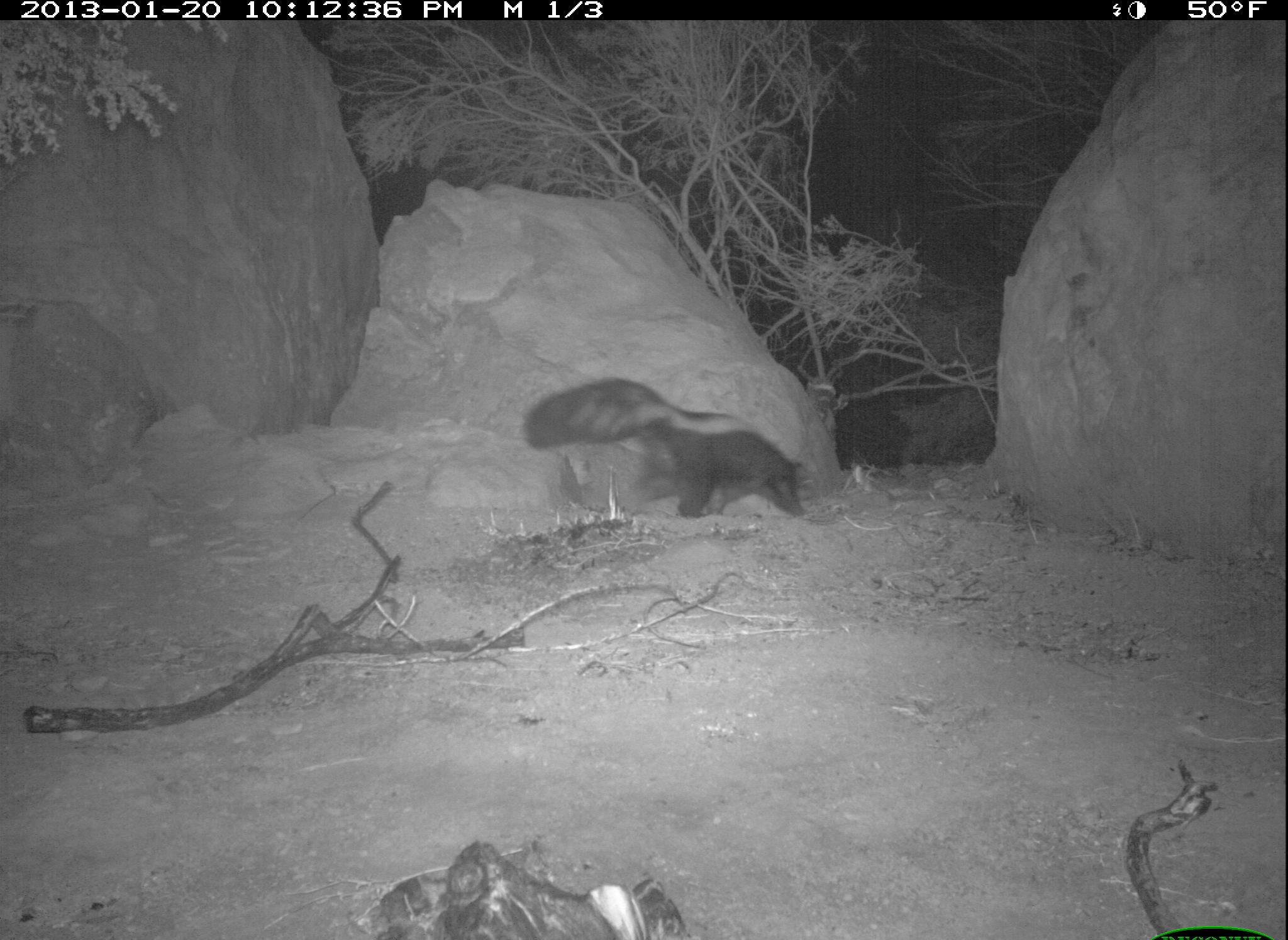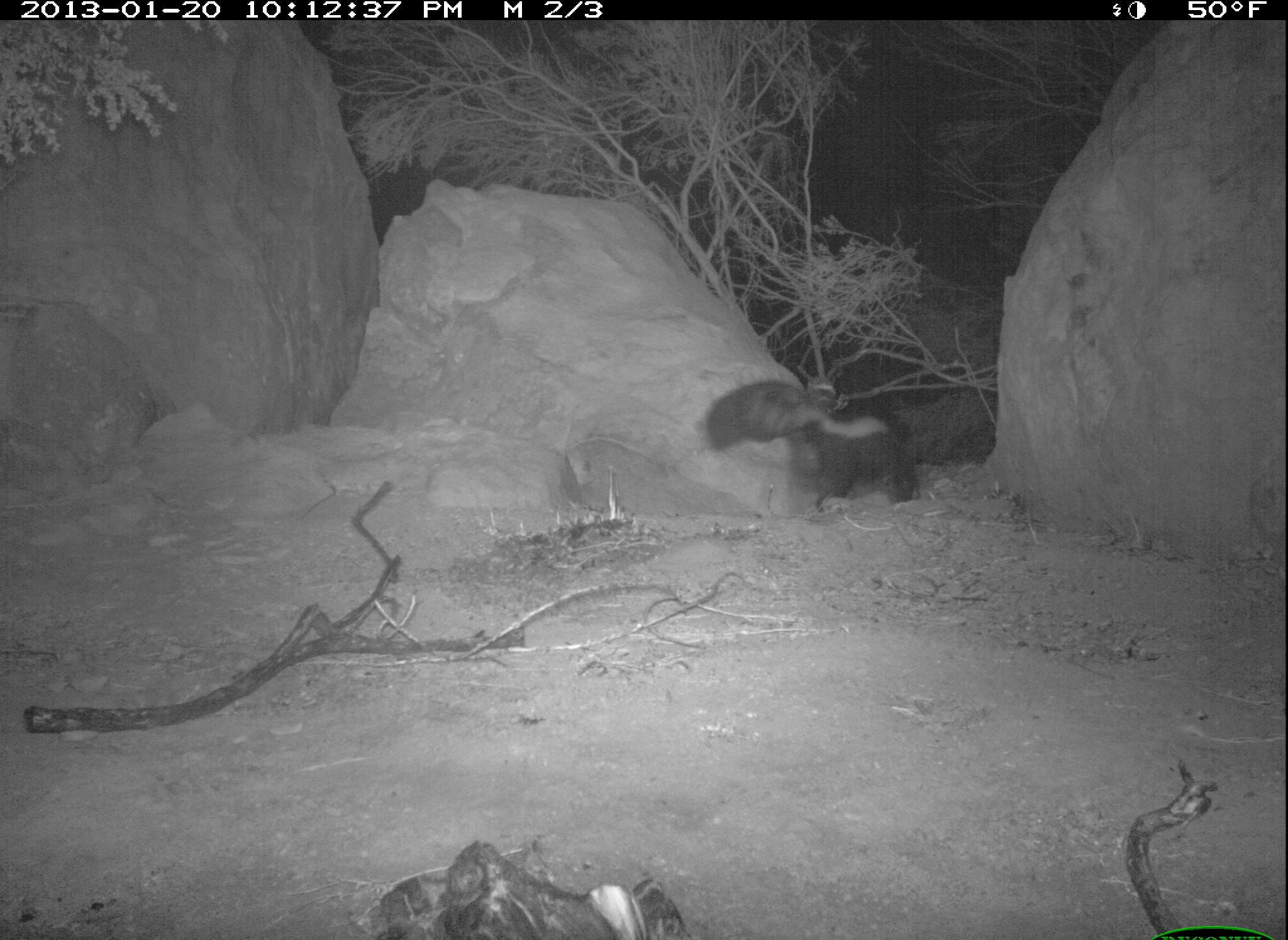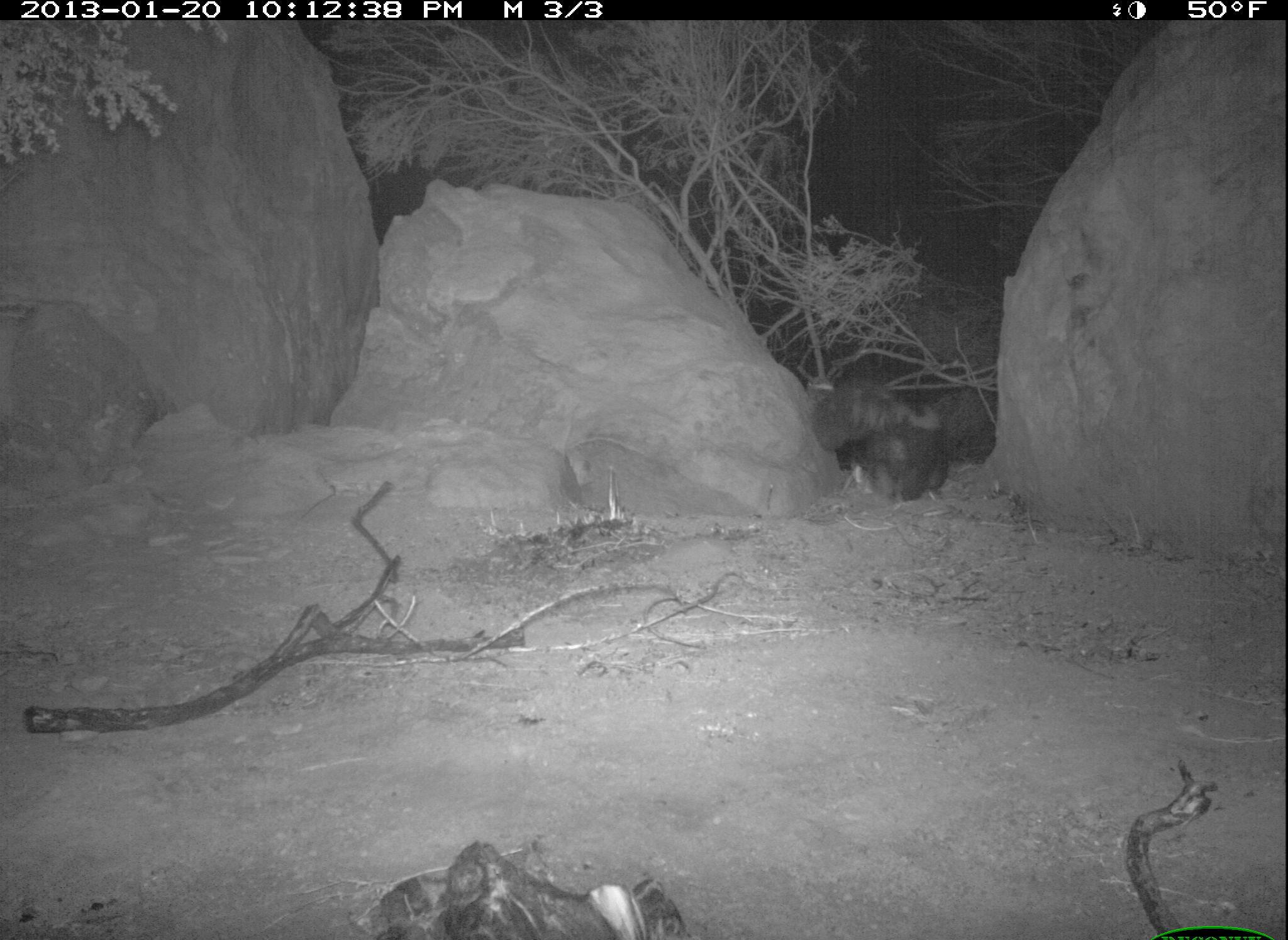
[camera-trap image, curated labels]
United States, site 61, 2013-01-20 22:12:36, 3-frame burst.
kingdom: Animalia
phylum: Chordata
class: Mammalia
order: Carnivora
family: Mephitidae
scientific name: Mephitidae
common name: skunk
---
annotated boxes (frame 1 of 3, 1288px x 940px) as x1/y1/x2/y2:
skunk: 510/366/821/551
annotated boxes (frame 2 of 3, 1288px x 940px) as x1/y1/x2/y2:
skunk: 691/322/985/535